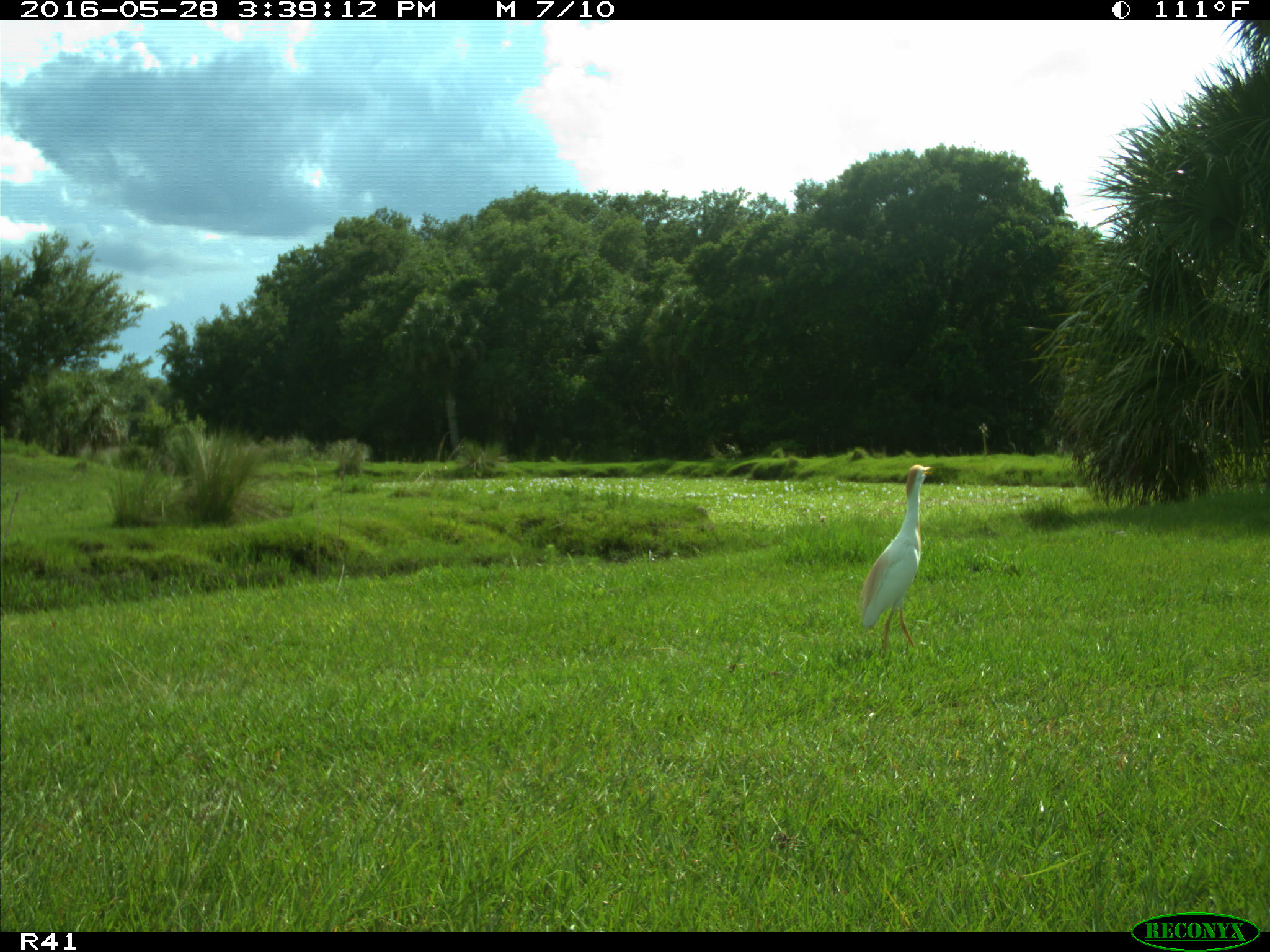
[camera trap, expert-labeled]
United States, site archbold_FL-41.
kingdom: Animalia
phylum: Chordata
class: Aves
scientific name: Aves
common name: birds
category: unidentified bird